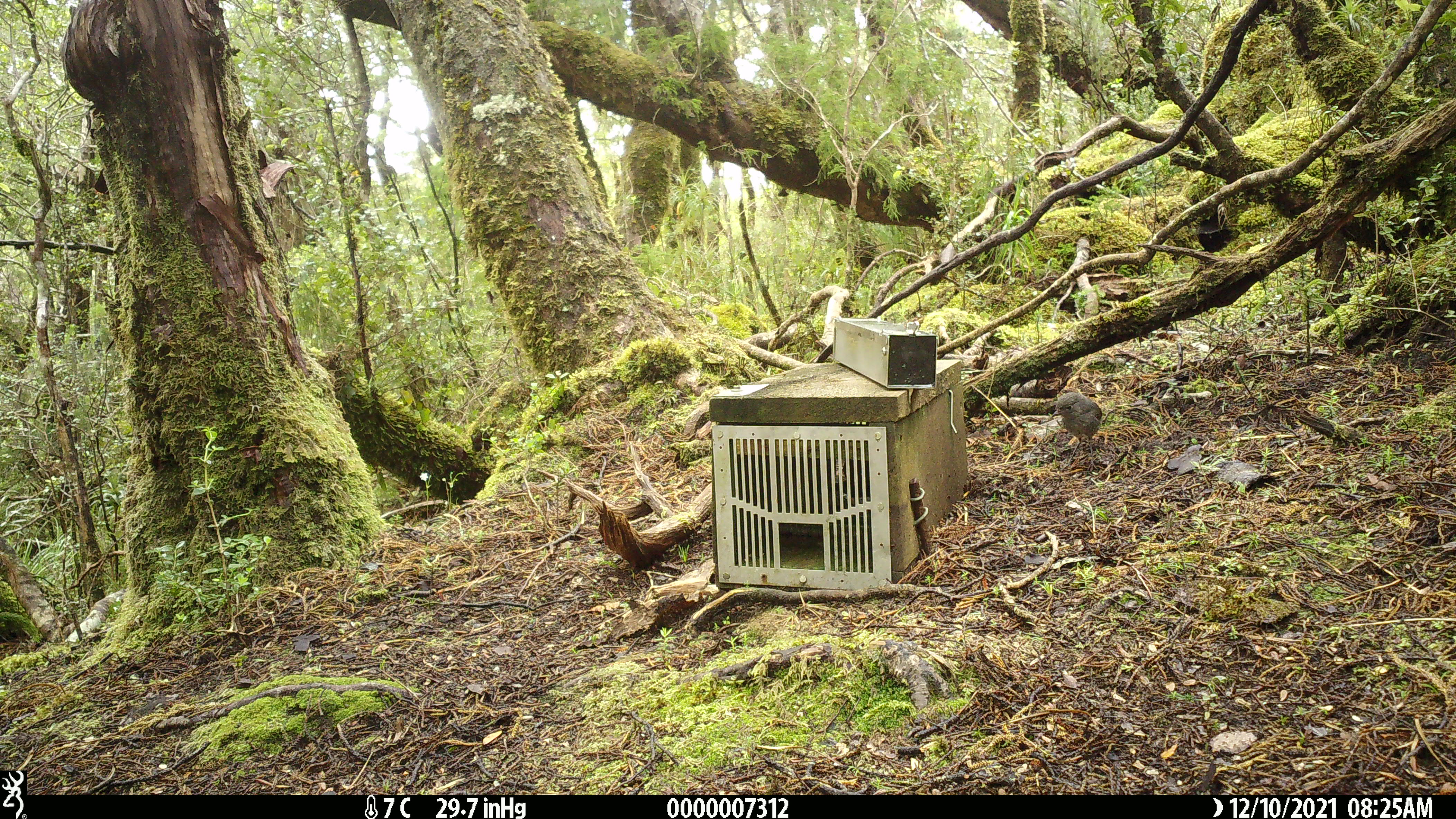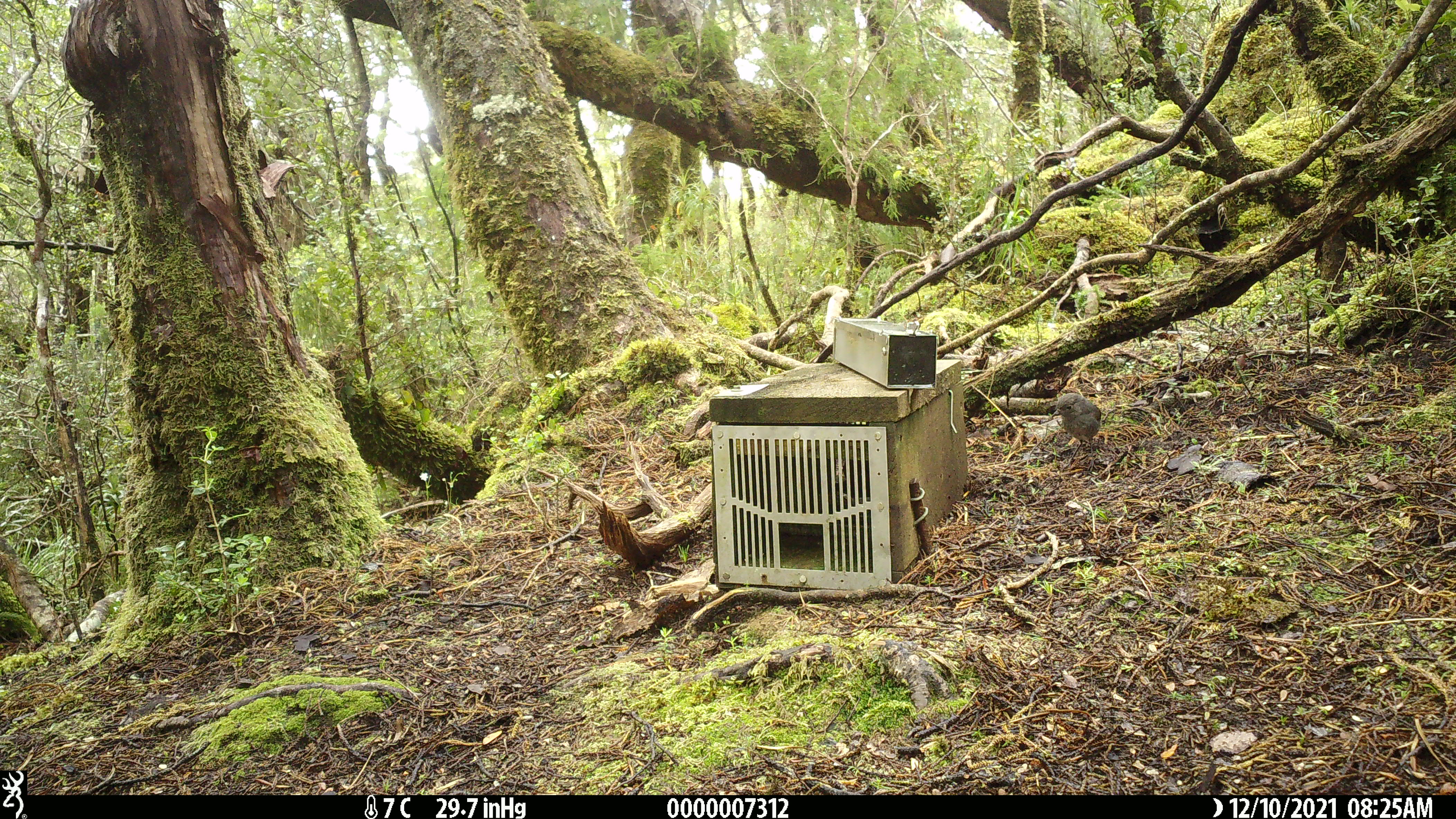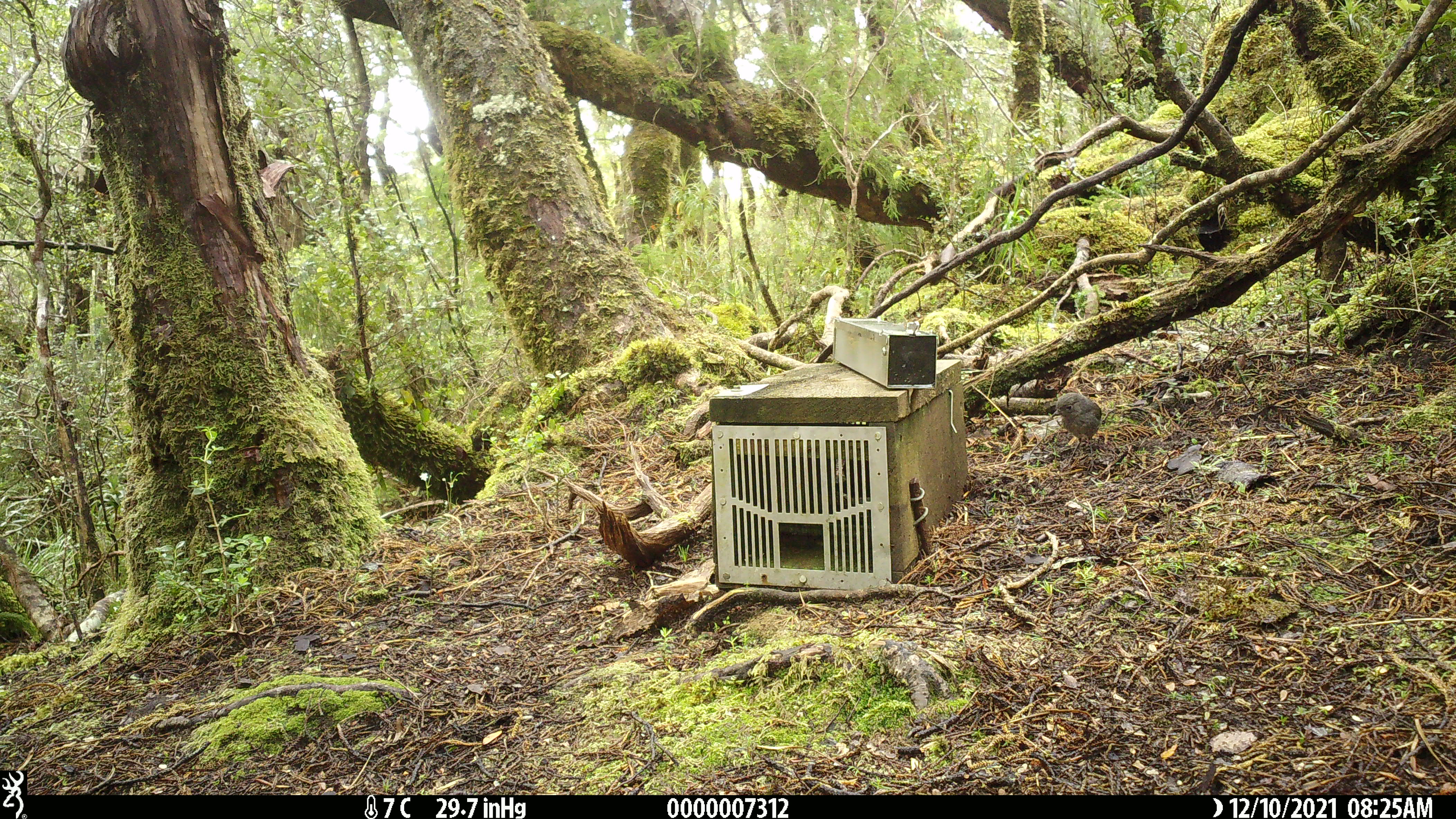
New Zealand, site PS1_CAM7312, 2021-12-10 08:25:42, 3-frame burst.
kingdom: Animalia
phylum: Chordata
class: Aves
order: Passeriformes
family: Petroicidae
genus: Petroica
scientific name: Petroica australis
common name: new zealand robin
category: robin